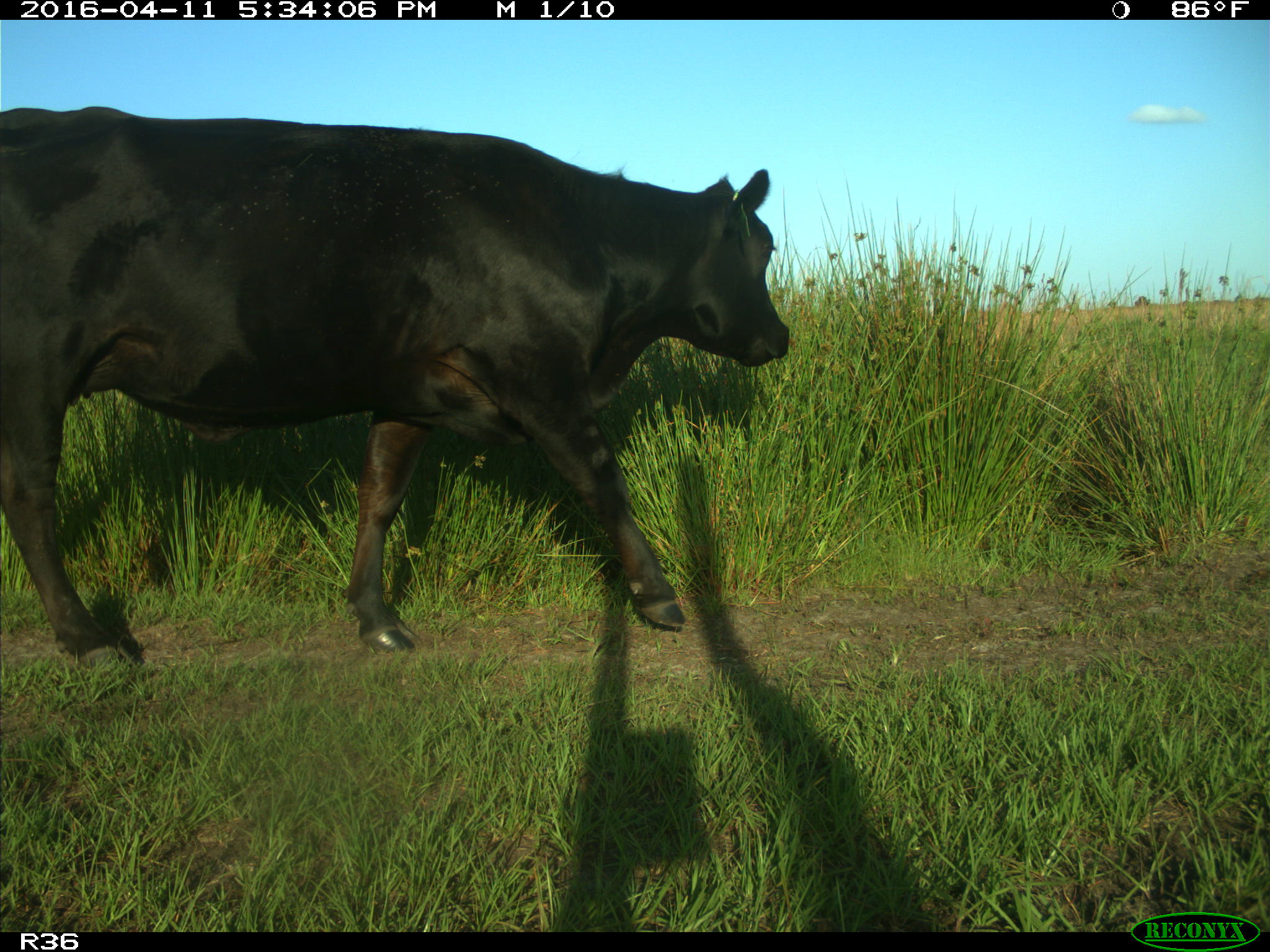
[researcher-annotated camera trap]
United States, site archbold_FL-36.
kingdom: Animalia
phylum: Chordata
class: Mammalia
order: Artiodactyla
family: Bovidae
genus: Bos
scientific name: Bos taurus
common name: domestic cow